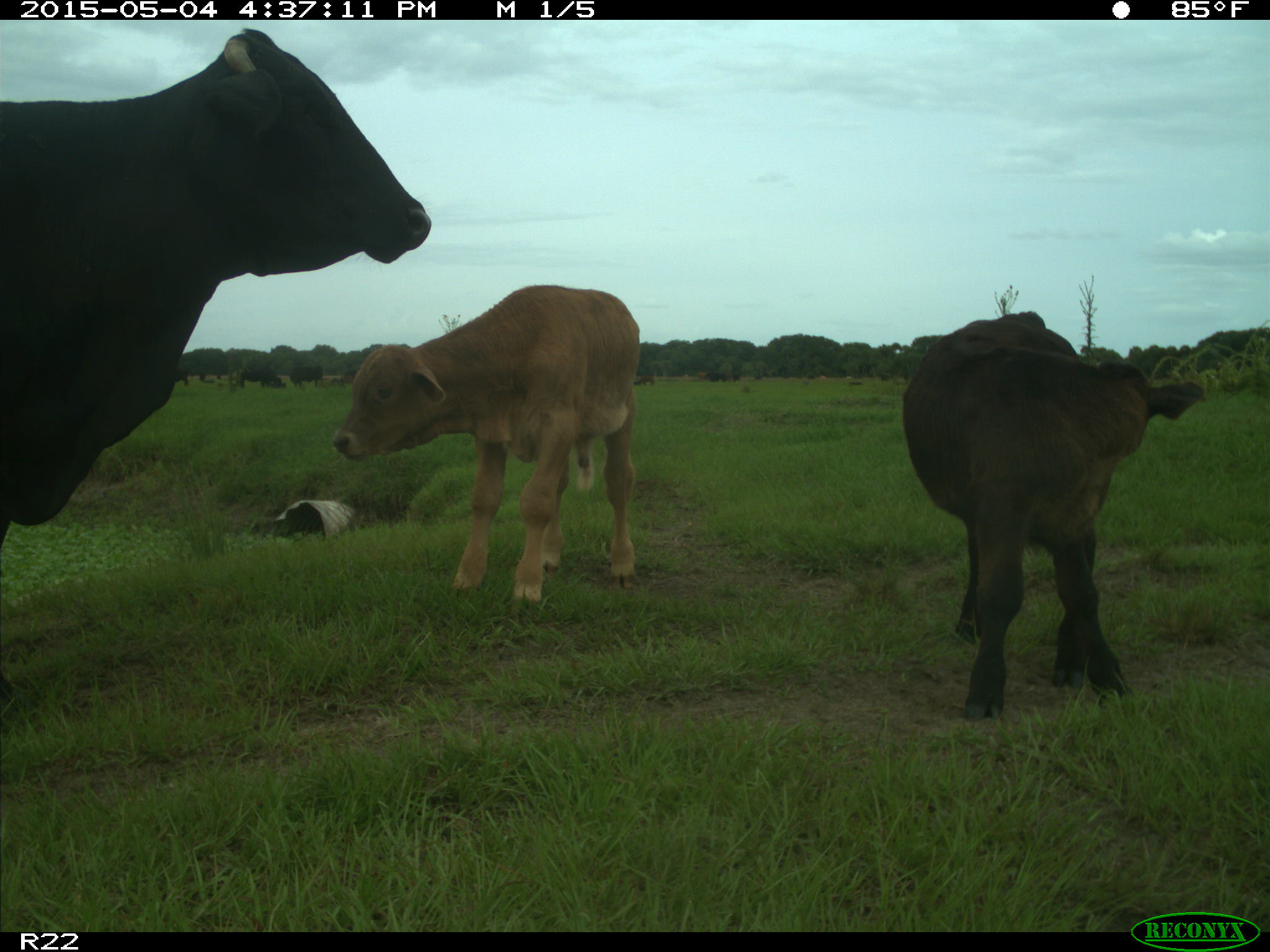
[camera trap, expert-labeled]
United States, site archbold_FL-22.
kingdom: Animalia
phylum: Chordata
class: Mammalia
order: Artiodactyla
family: Bovidae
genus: Bos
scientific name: Bos taurus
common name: domestic cow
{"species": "Bos taurus (domestic cow)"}